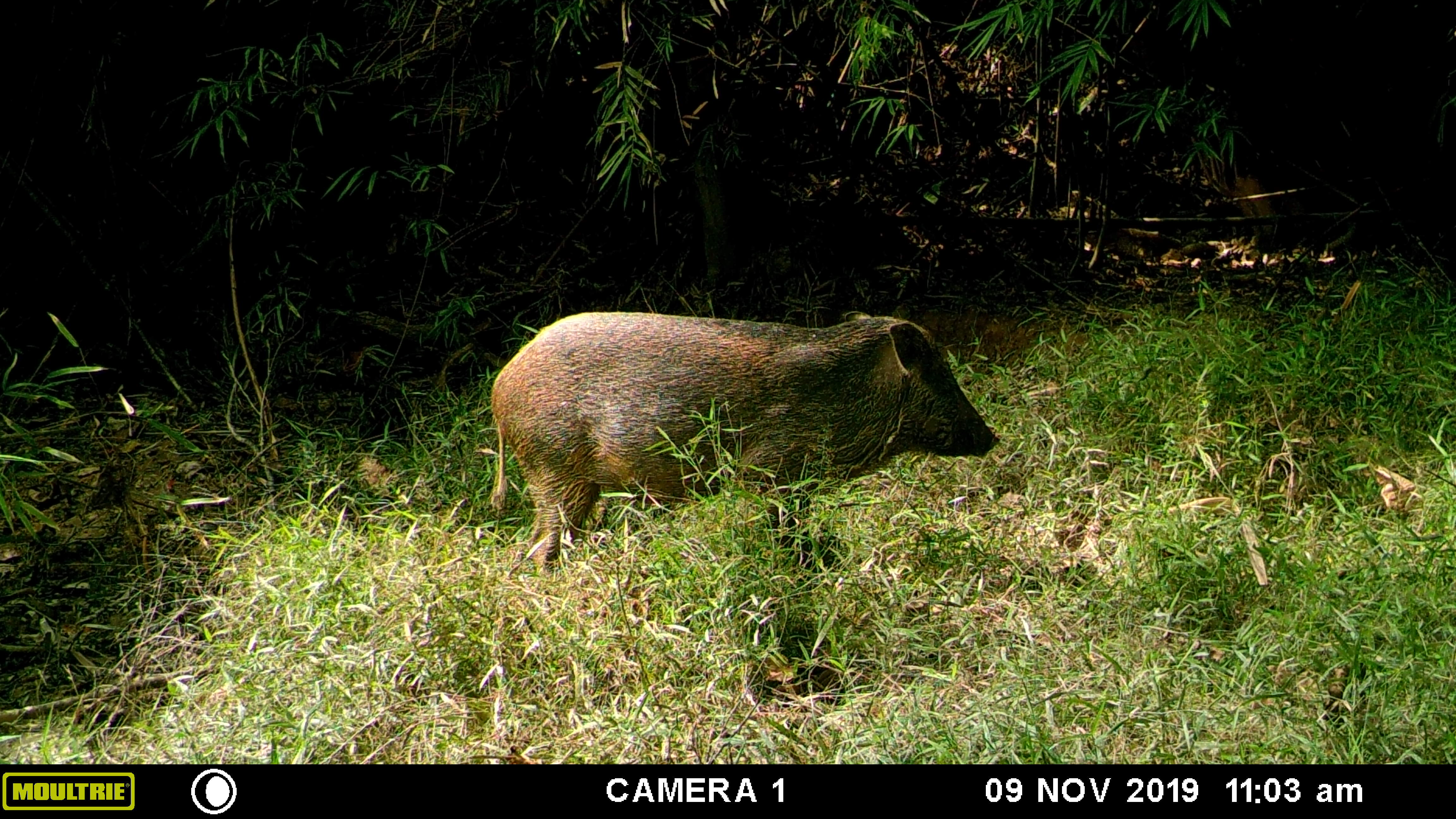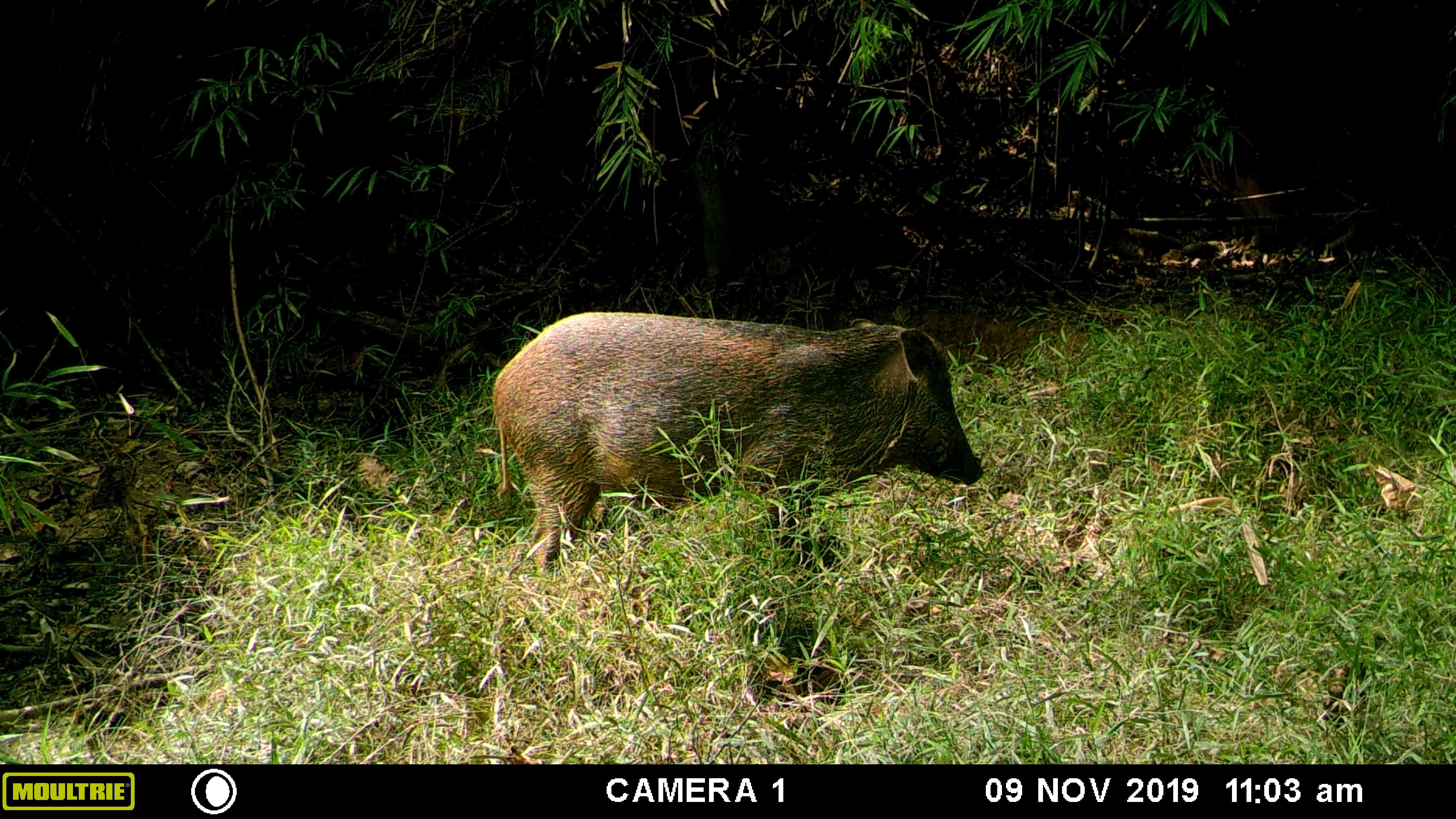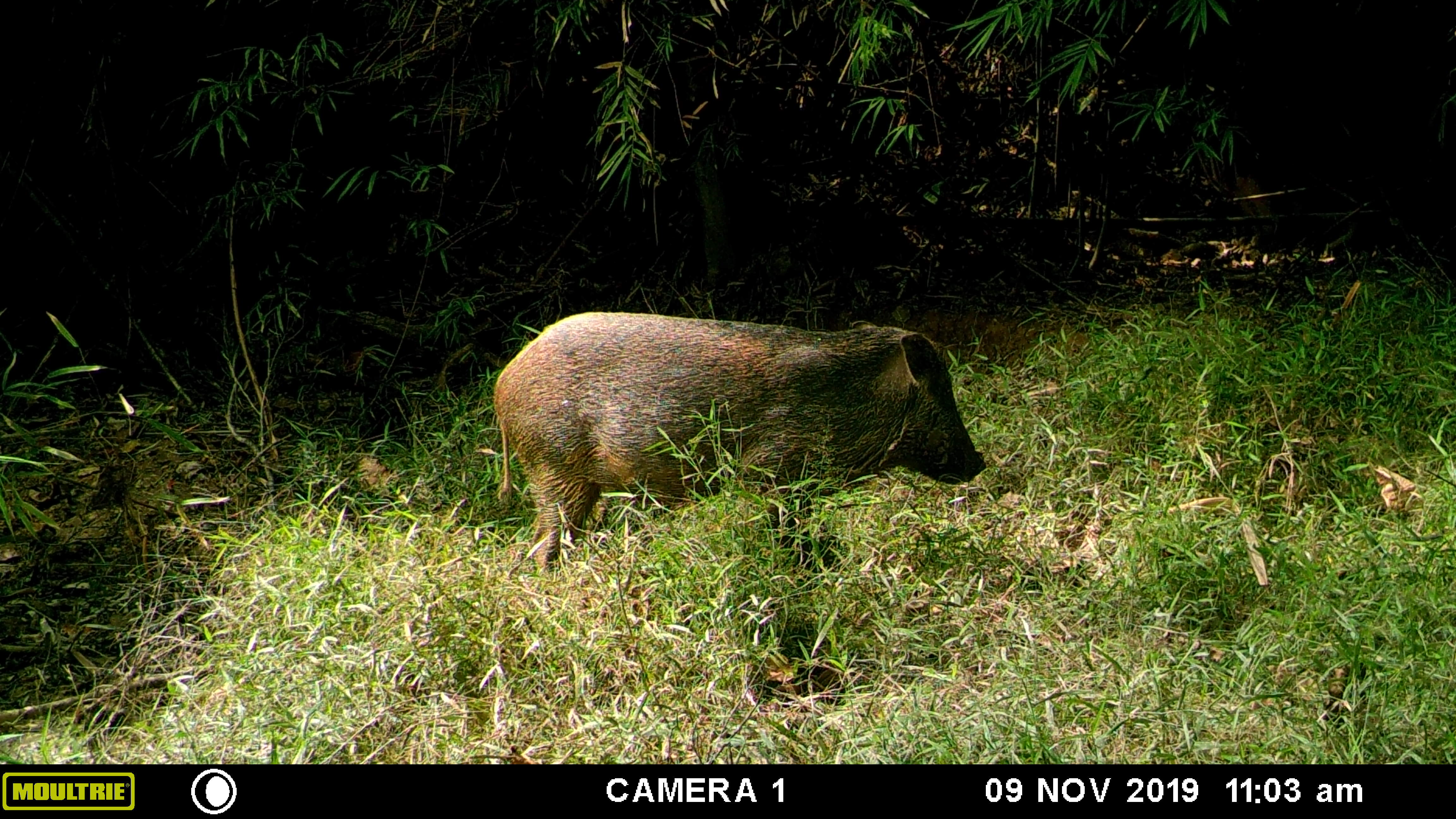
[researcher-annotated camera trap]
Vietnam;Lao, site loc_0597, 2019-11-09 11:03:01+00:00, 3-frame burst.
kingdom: Animalia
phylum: Chordata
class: Mammalia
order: Artiodactyla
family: Suidae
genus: Sus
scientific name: Sus scrofa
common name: eurasian wild pig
Eurasian wild pig (Sus scrofa). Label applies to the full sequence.